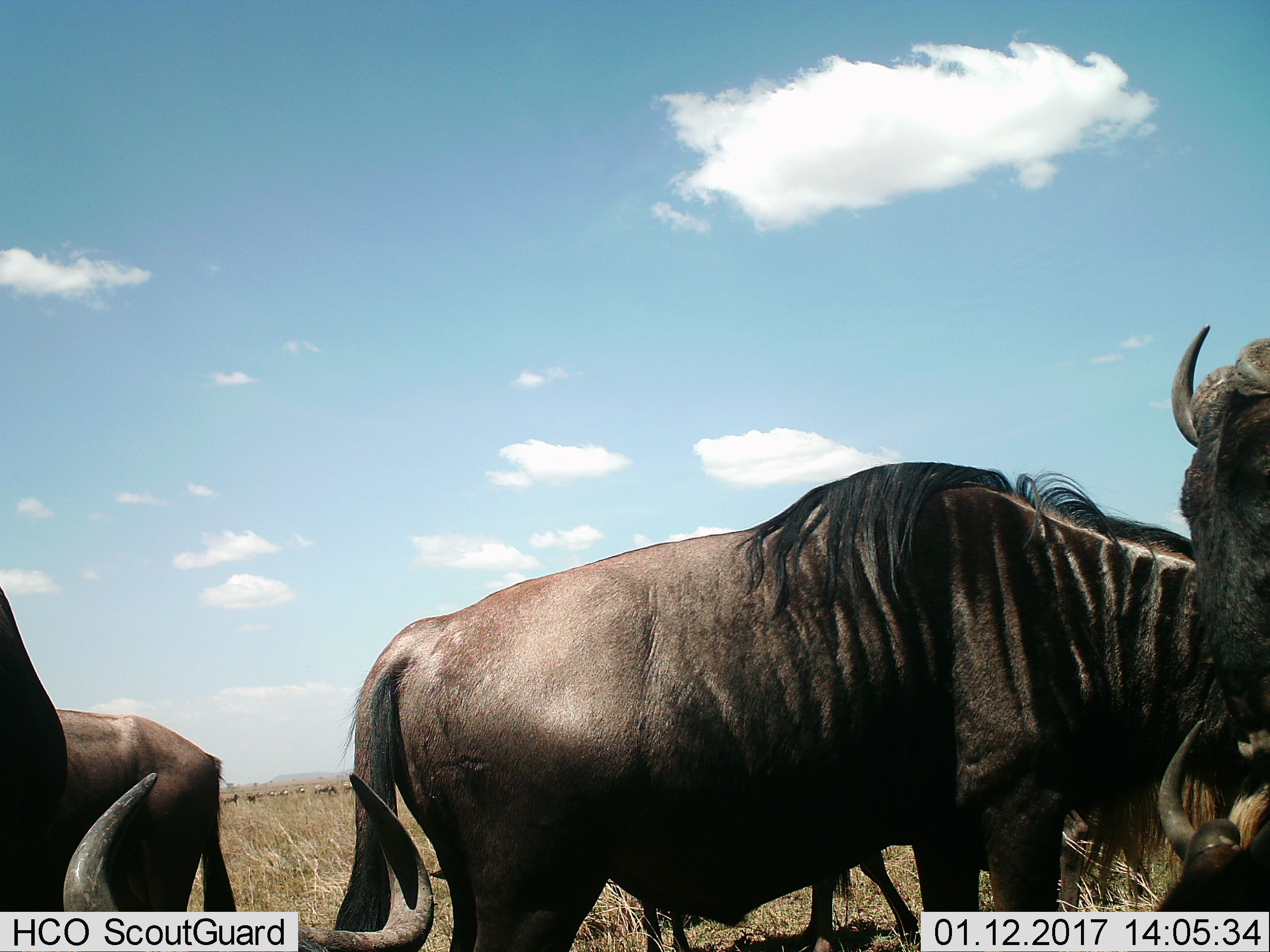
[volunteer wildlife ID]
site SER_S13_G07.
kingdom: Animalia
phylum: Chordata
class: Mammalia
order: Artiodactyla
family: Bovidae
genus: Connochaetes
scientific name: Connochaetes taurinus taurinus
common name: blue wildebeest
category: wildebeestblue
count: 6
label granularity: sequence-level